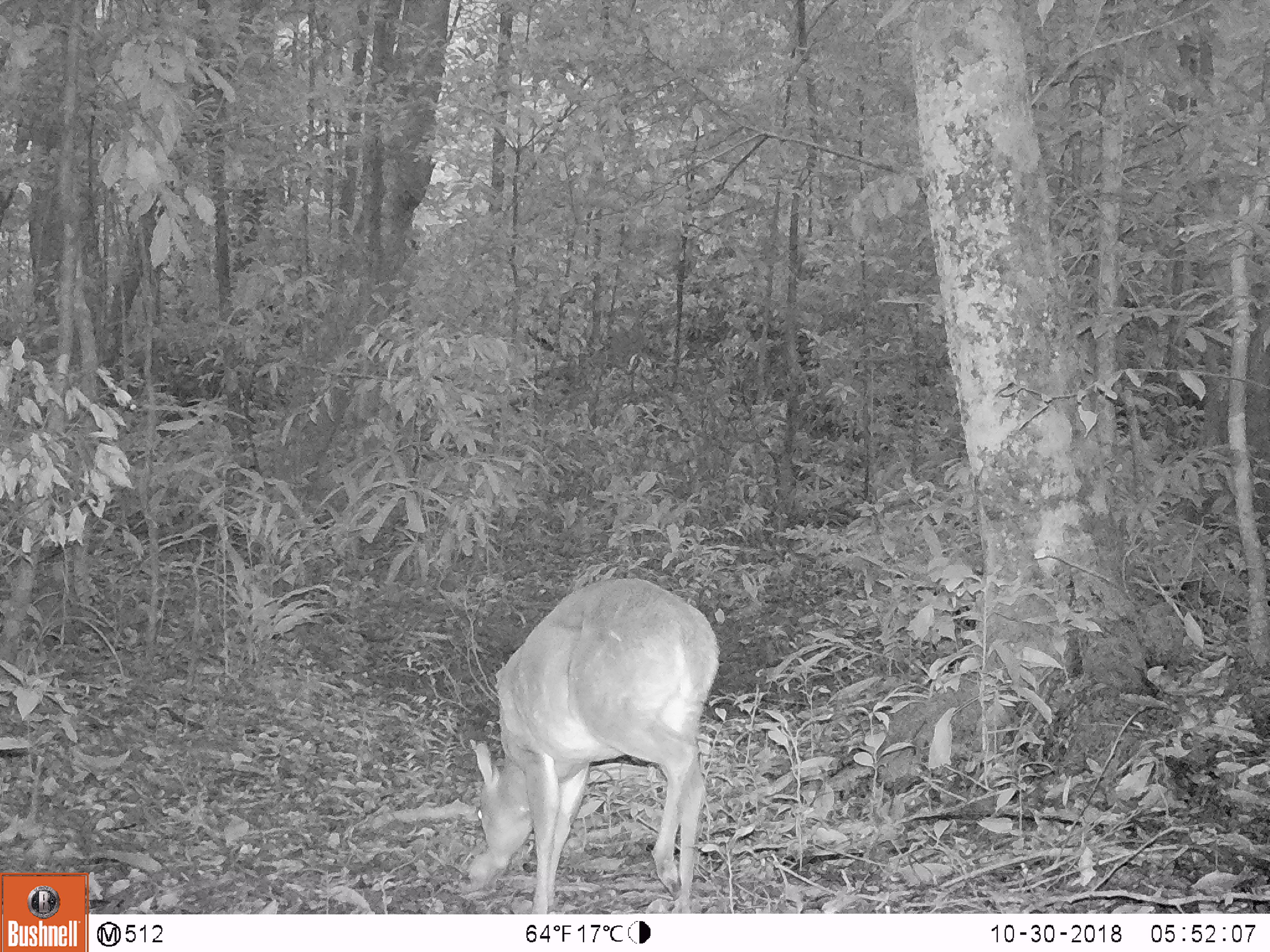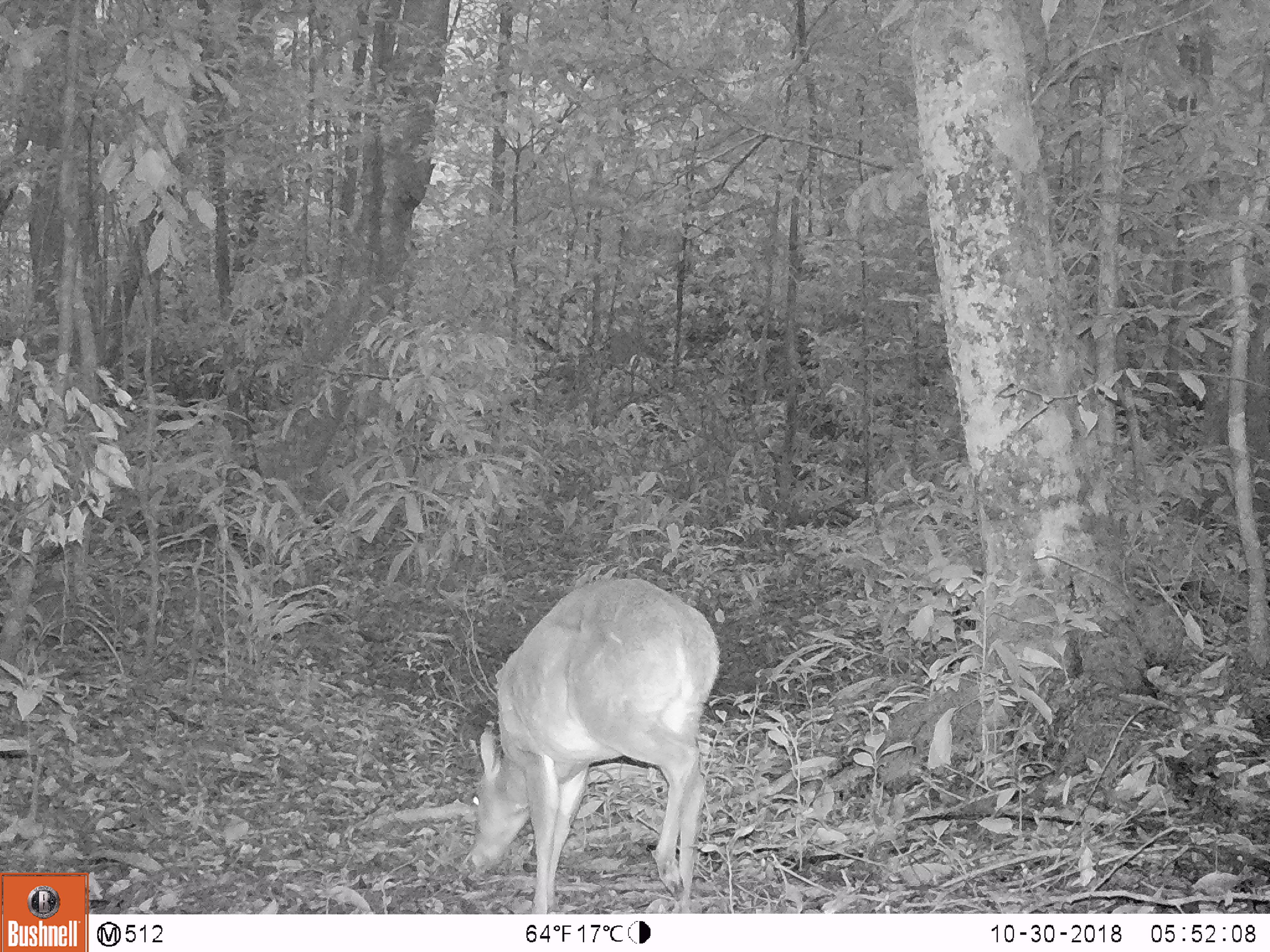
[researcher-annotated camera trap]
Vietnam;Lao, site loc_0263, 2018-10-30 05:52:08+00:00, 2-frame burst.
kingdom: Animalia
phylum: Chordata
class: Mammalia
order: Artiodactyla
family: Cervidae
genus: Muntiacus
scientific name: Muntiacus vuquangensis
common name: large-antlered muntjac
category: large antlered muntjac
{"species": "large antlered muntjac (large-antlered muntjac) (Muntiacus vuquangensis)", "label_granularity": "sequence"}